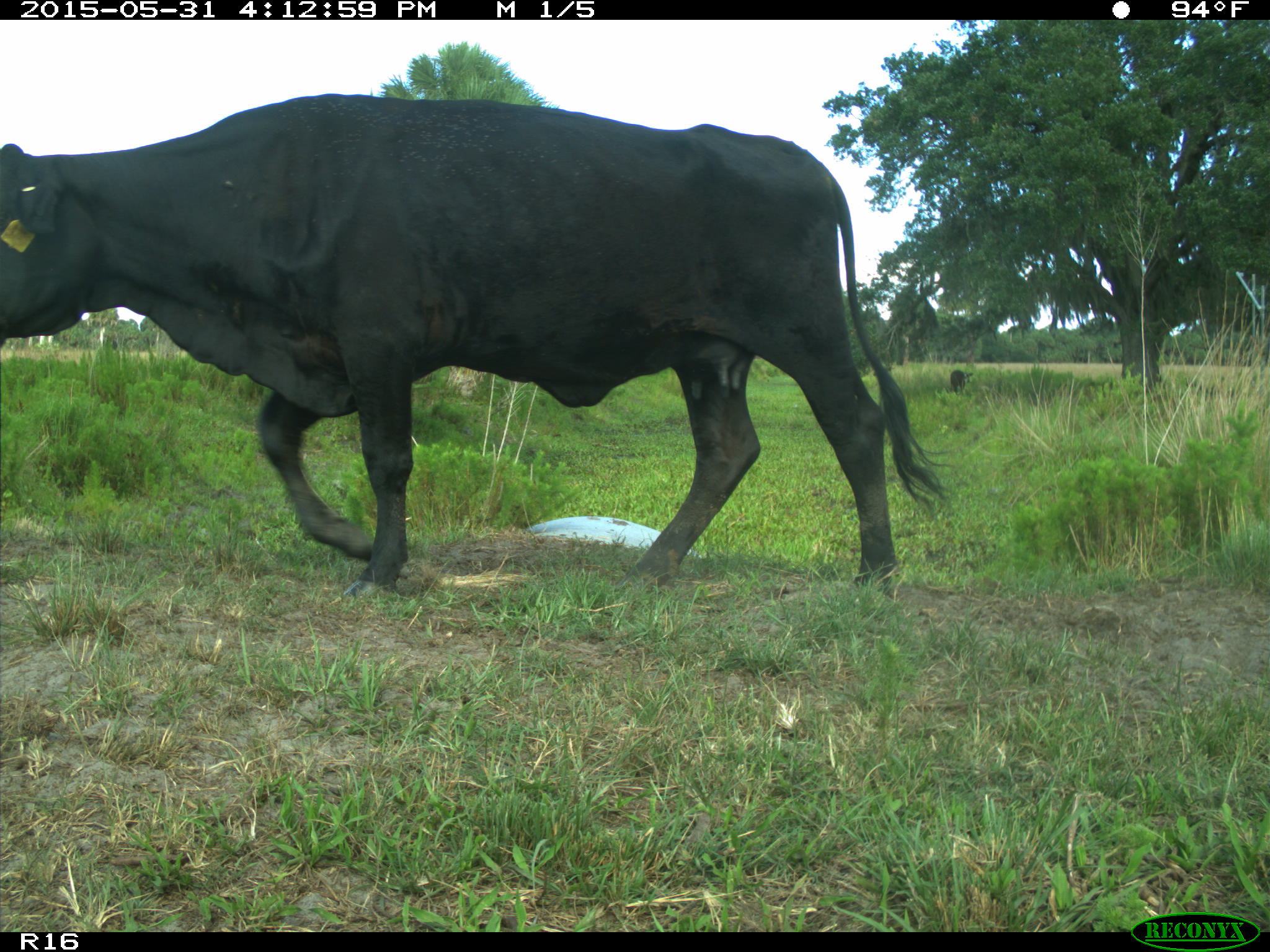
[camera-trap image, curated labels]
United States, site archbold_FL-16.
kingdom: Animalia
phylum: Chordata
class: Mammalia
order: Artiodactyla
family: Bovidae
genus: Bos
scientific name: Bos taurus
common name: domestic cow